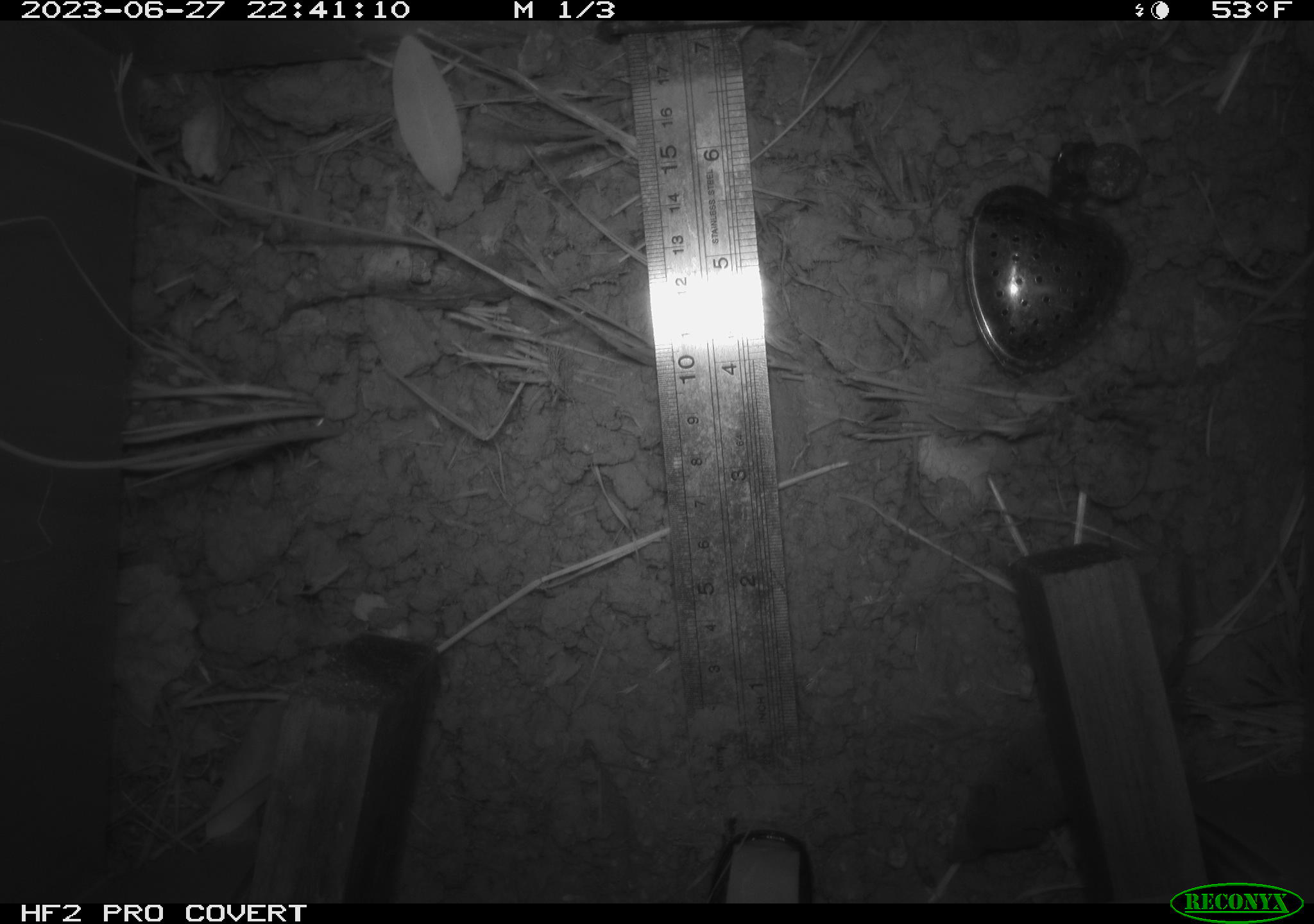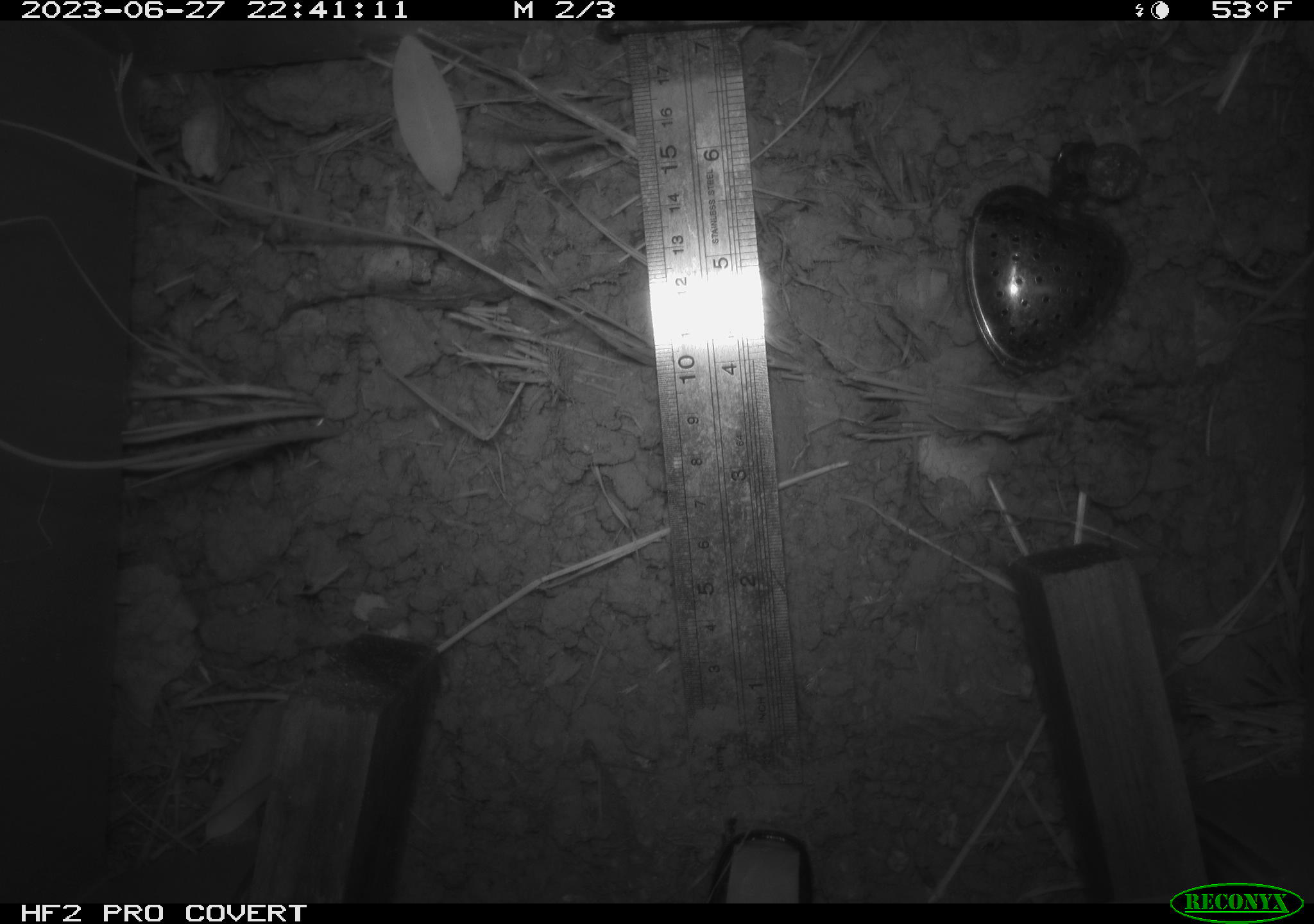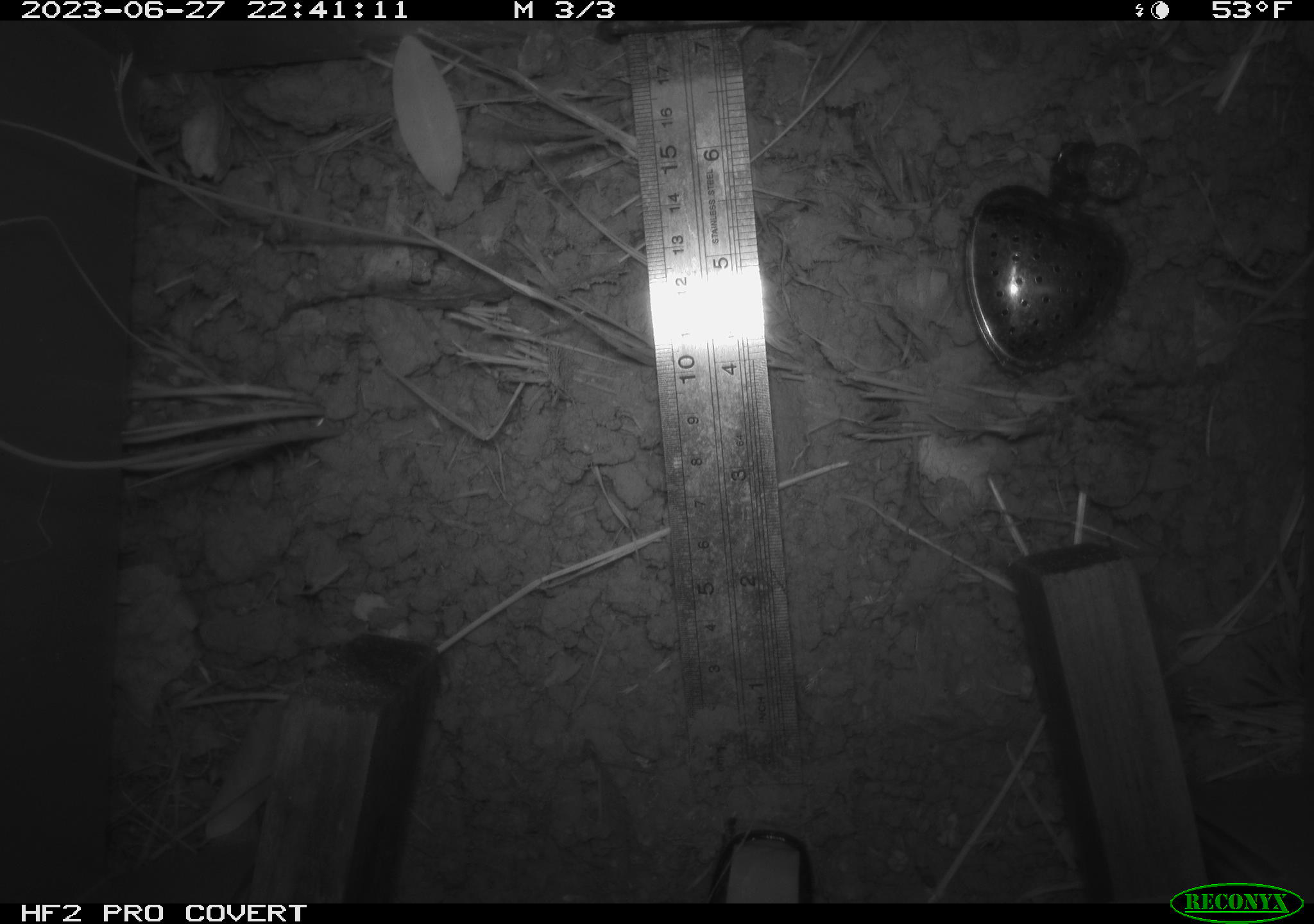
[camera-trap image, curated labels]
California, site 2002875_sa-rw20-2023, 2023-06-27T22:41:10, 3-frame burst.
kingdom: Animalia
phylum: Chordata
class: Mammalia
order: Eulipotyphla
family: Soricidae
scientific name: Soricidae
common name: shrews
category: soricidae family